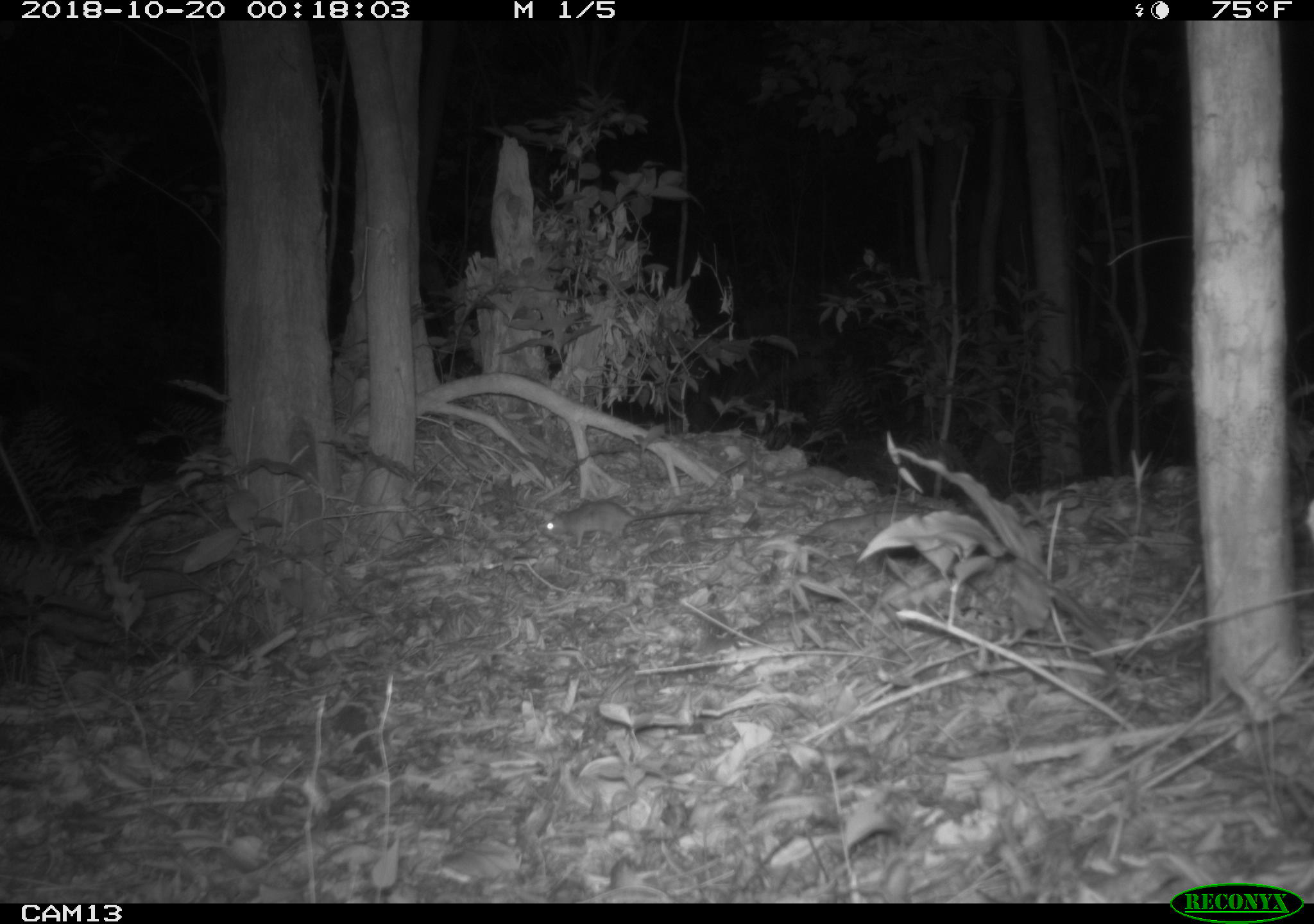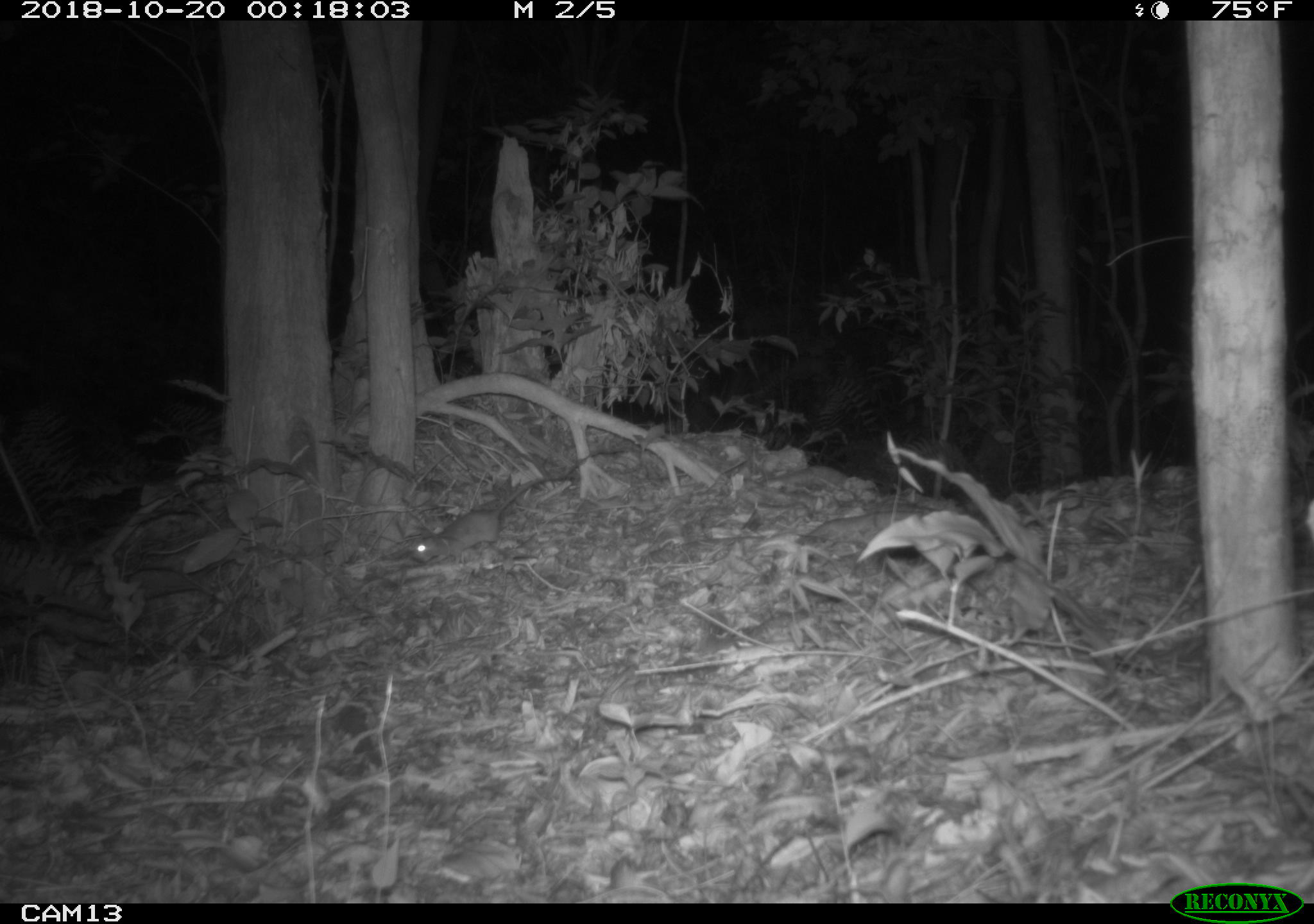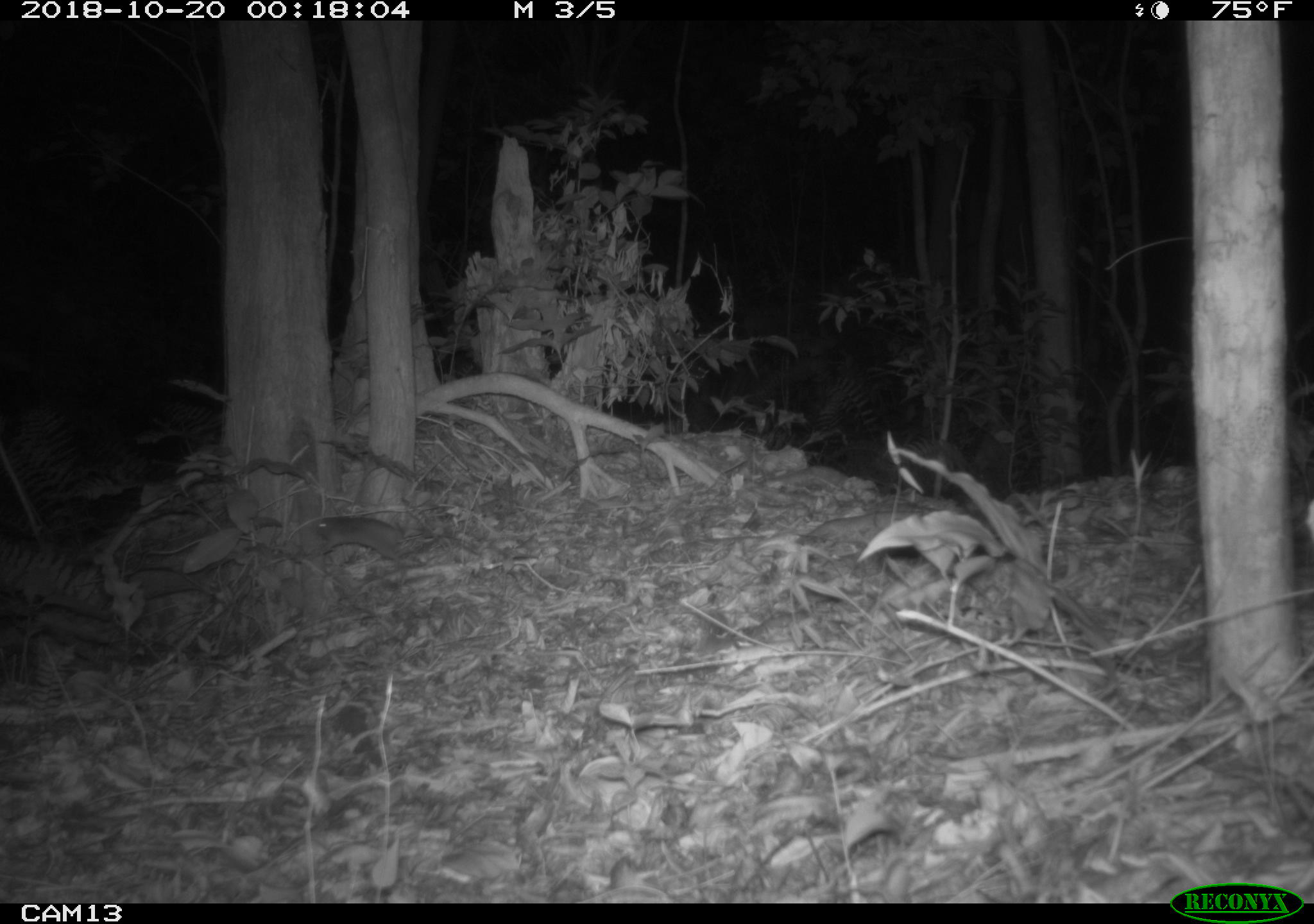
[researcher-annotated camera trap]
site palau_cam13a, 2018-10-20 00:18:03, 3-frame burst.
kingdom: Animalia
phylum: Chordata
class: Mammalia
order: Rodentia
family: Muridae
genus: Rattus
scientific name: Rattus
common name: rat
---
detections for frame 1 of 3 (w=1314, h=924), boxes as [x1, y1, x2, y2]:
rat: [538, 493, 723, 549]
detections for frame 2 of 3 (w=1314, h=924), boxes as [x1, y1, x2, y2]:
rat: [411, 479, 532, 565]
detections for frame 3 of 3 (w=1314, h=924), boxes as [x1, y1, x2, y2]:
rat: [306, 497, 481, 568]